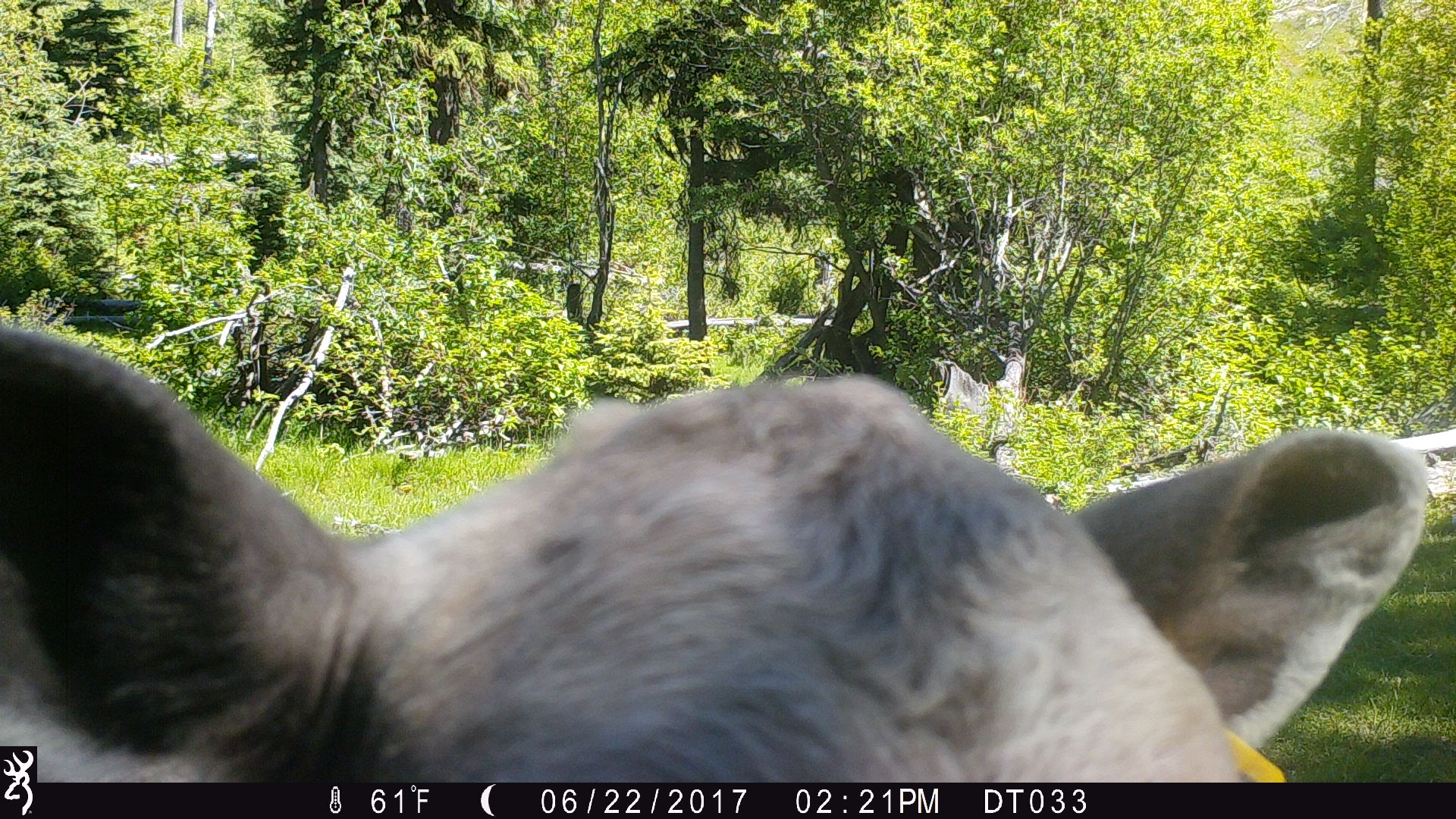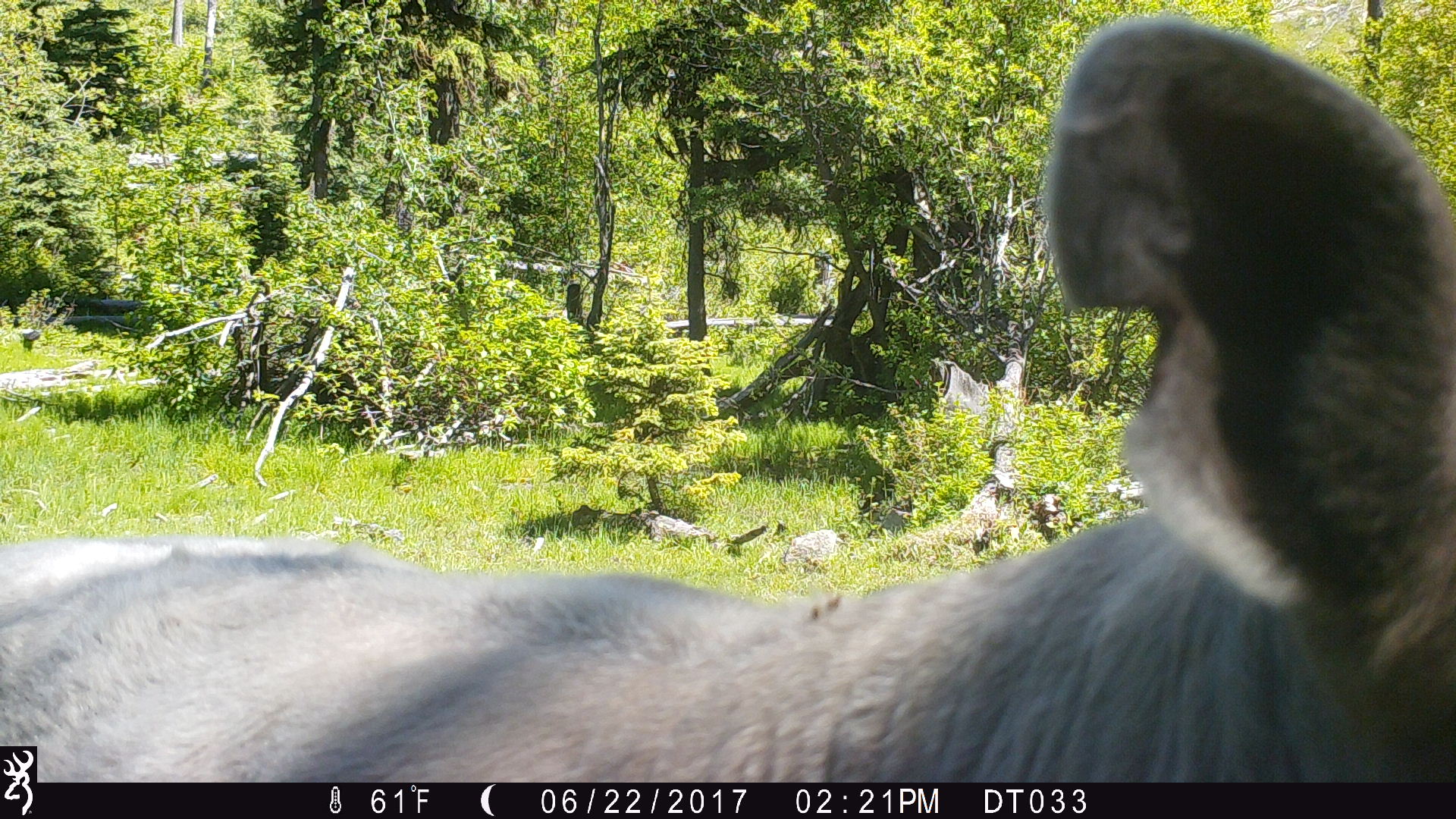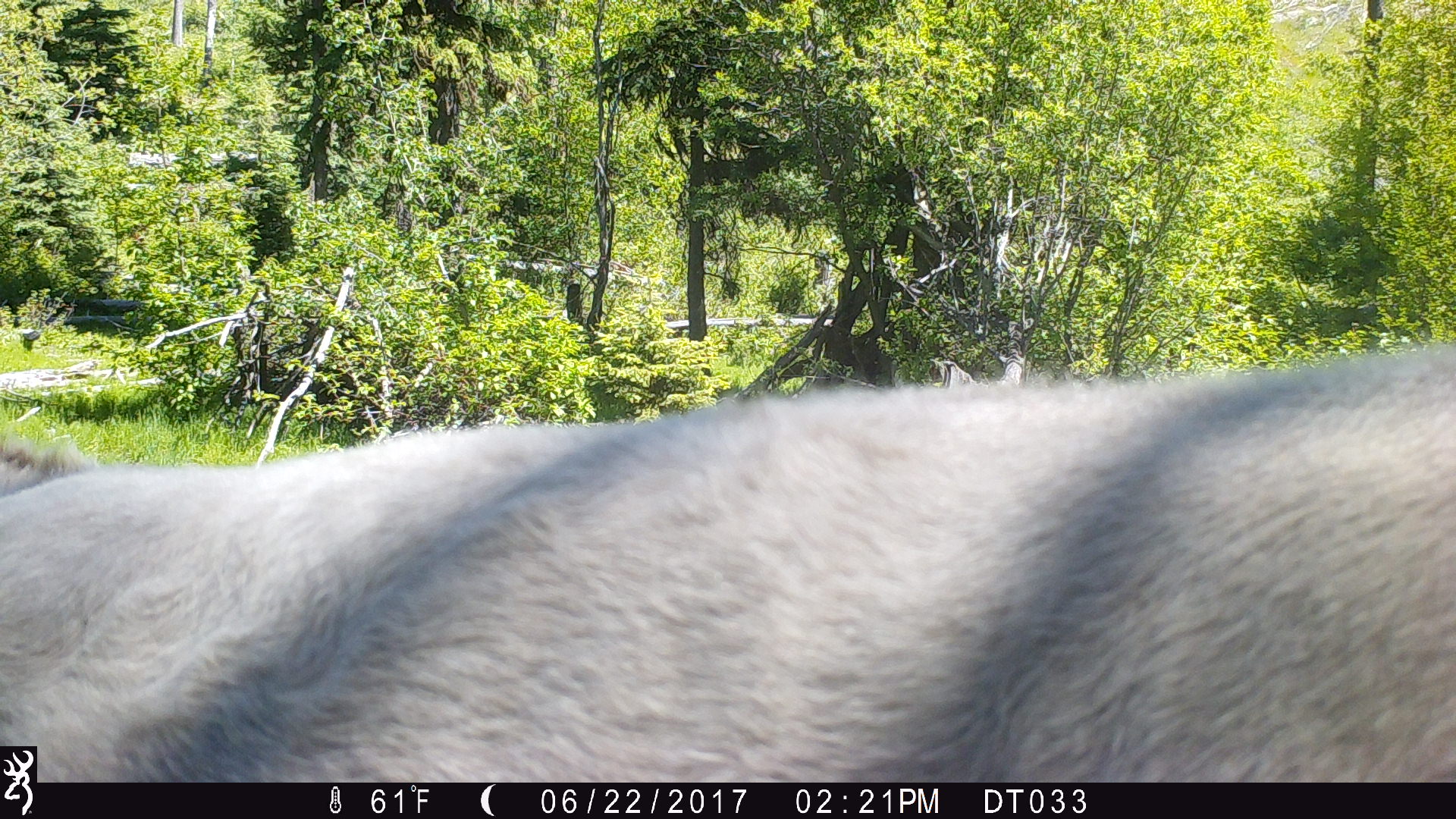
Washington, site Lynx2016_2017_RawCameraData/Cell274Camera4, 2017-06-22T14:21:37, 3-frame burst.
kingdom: Animalia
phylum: Chordata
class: Mammalia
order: Artiodactyla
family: Bovidae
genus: Bos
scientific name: Bos taurus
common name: domestic cattle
Domestic cattle (Bos taurus). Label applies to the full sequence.